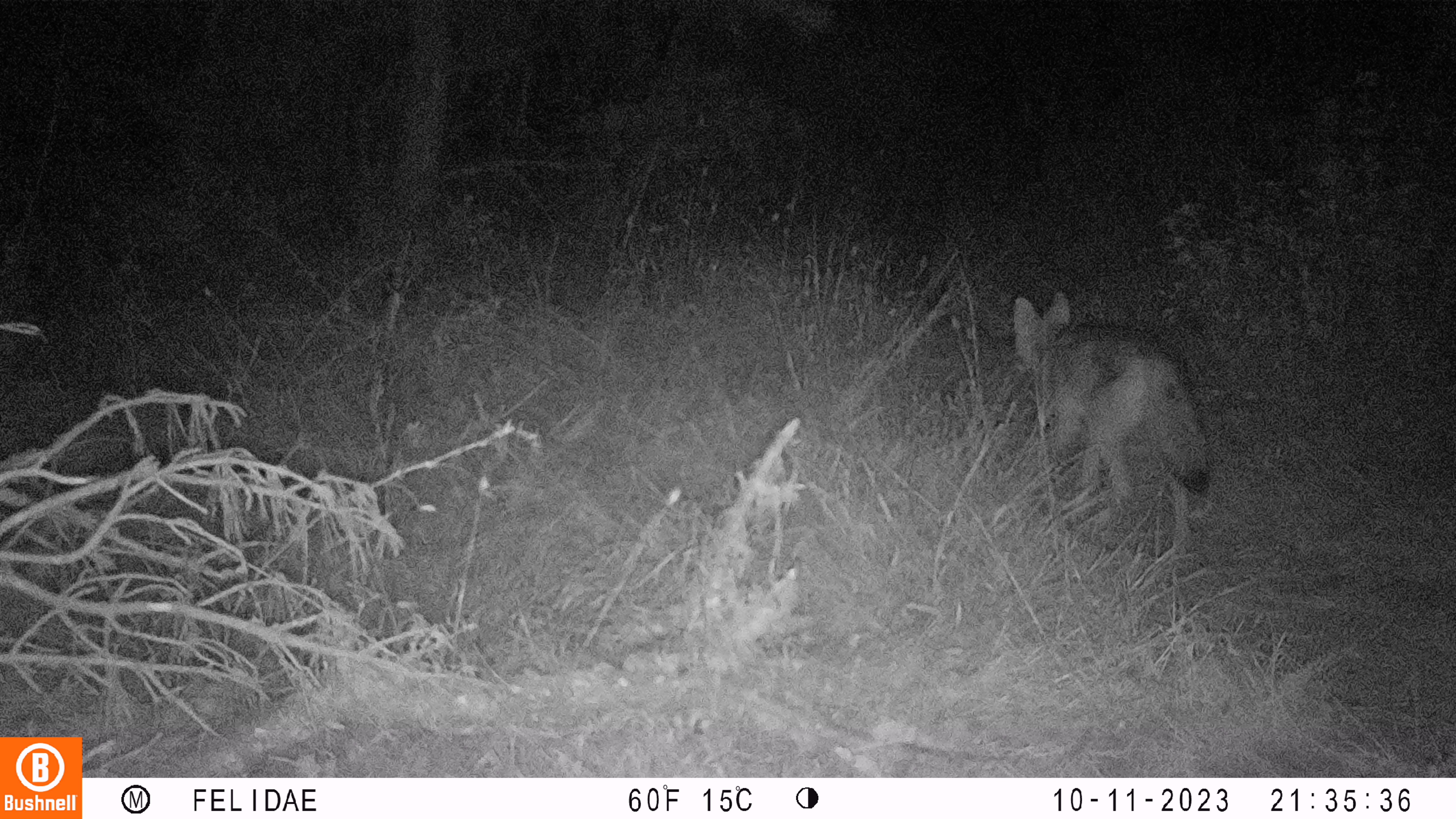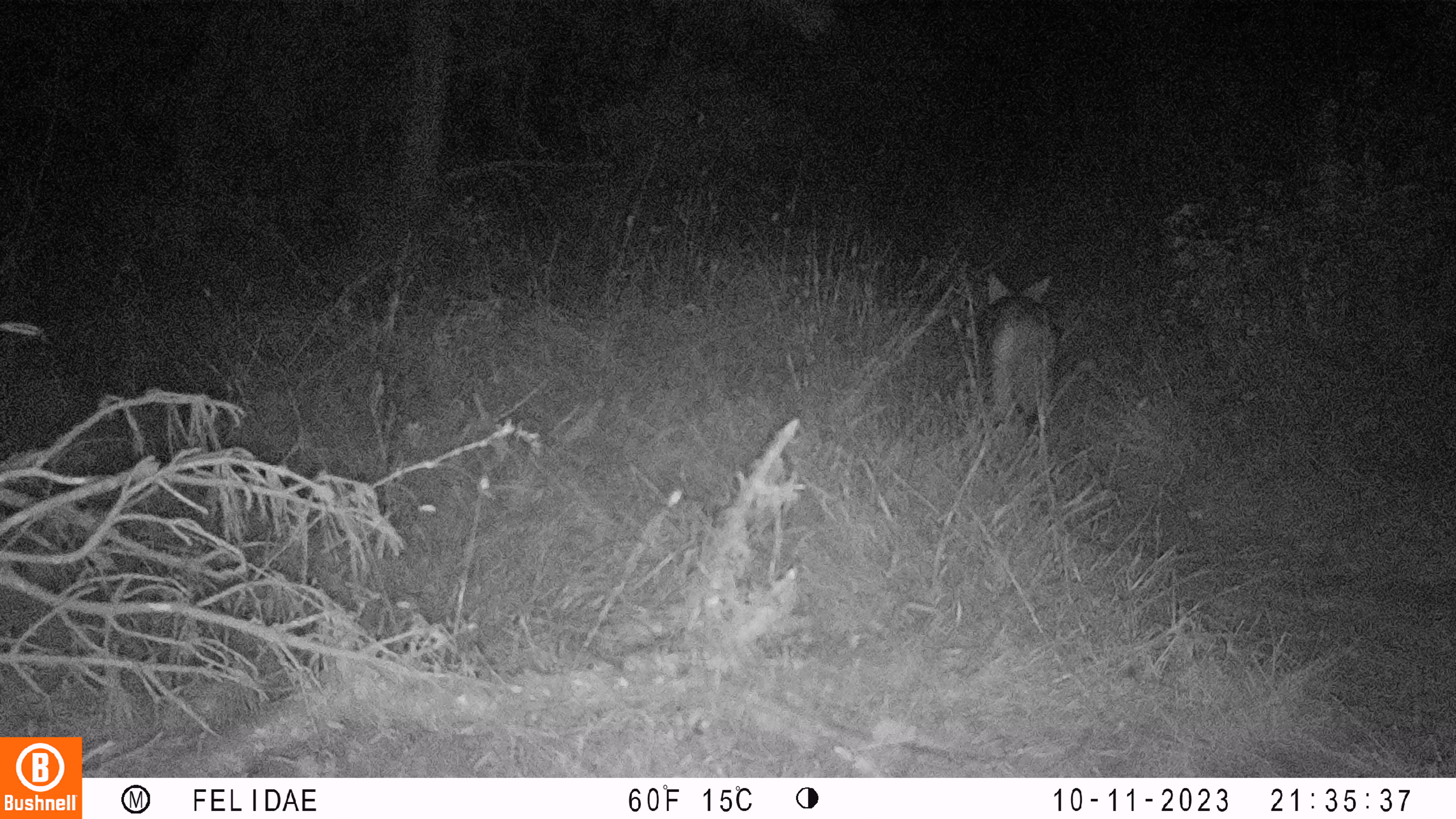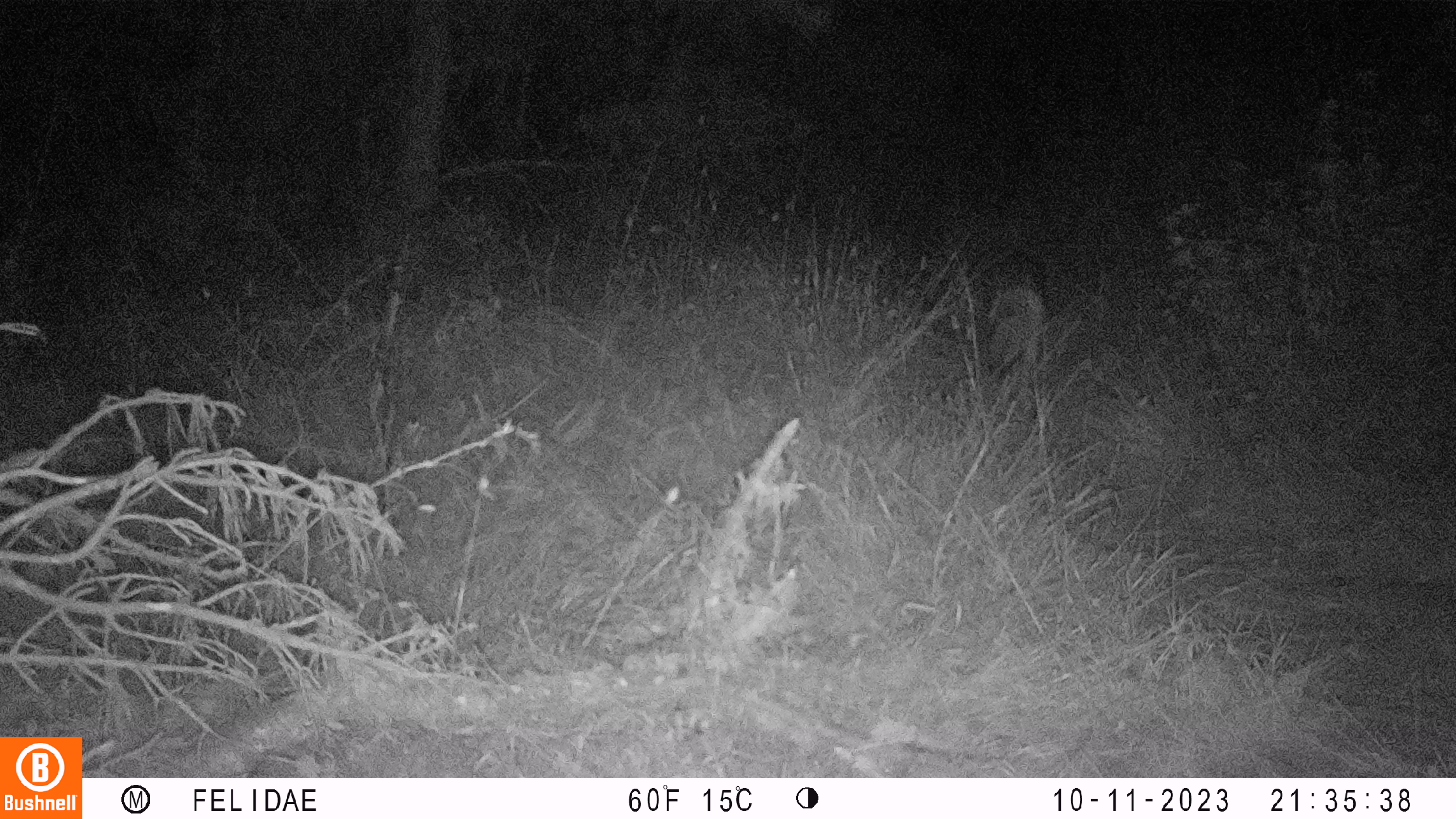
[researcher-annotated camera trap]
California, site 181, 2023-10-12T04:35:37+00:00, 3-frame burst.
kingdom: Animalia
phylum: Chordata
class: Mammalia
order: Carnivora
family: Canidae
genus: Canis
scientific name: Canis latrans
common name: coyote